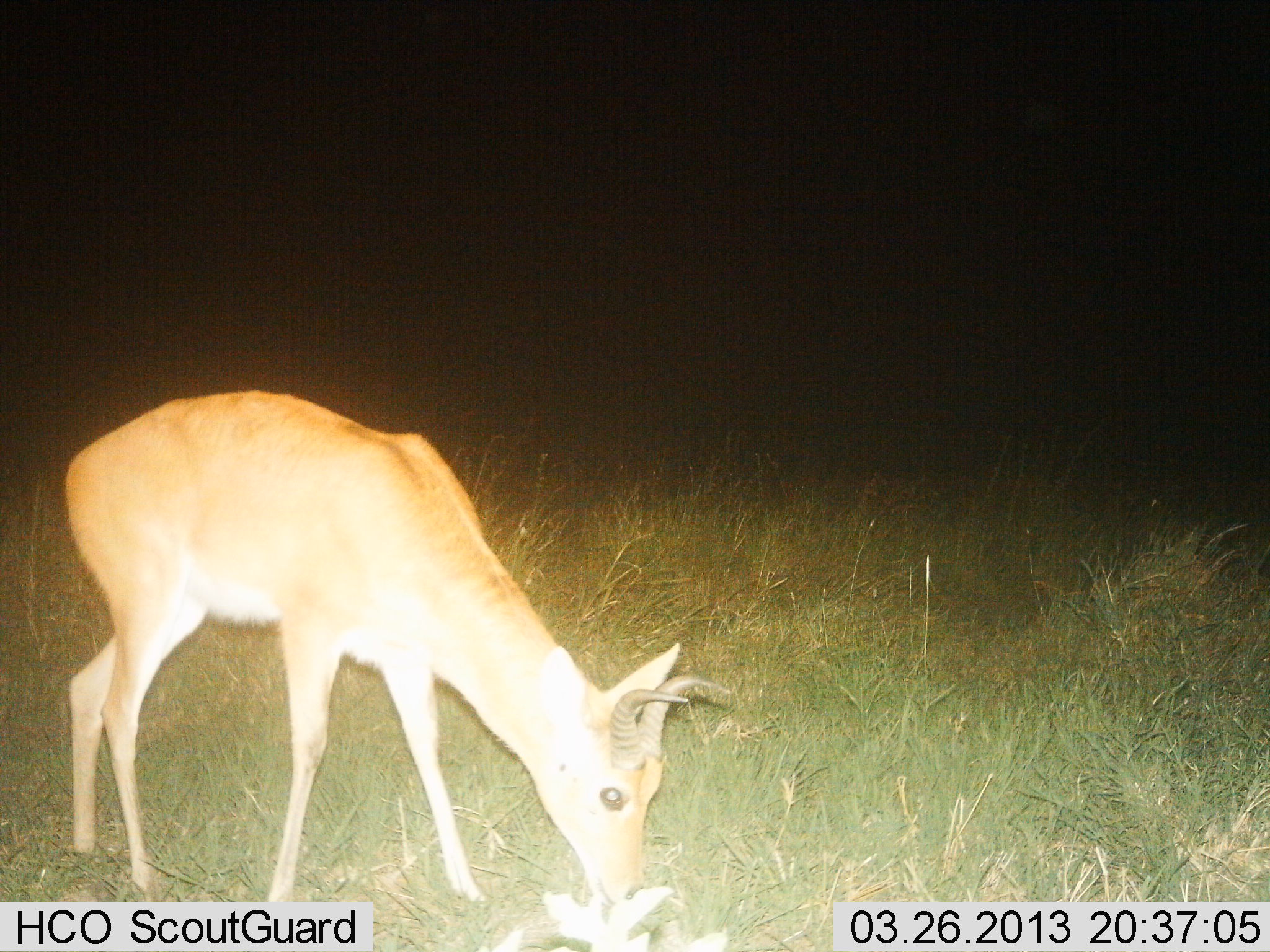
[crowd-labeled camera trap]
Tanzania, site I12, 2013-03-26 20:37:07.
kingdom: Animalia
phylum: Chordata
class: Mammalia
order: Artiodactyla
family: Bovidae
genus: Redunca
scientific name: Redunca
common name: reedbuck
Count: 1.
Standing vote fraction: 5%.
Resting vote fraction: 0%.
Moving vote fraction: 5%.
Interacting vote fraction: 0%.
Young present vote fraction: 0%.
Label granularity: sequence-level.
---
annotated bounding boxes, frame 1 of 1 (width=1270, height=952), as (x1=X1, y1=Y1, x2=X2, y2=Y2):
animal: (x1=64, y1=390, x2=733, y2=916)